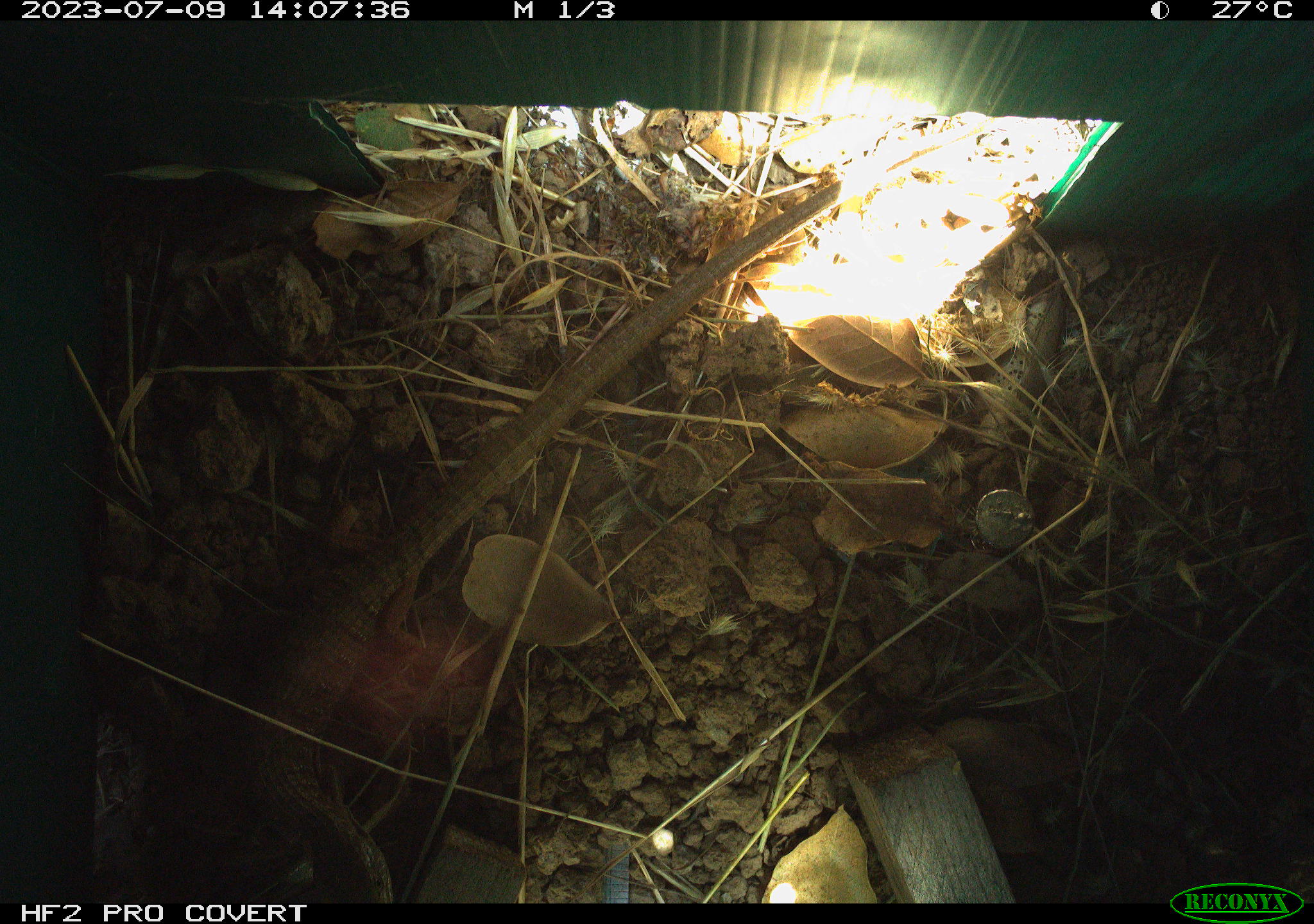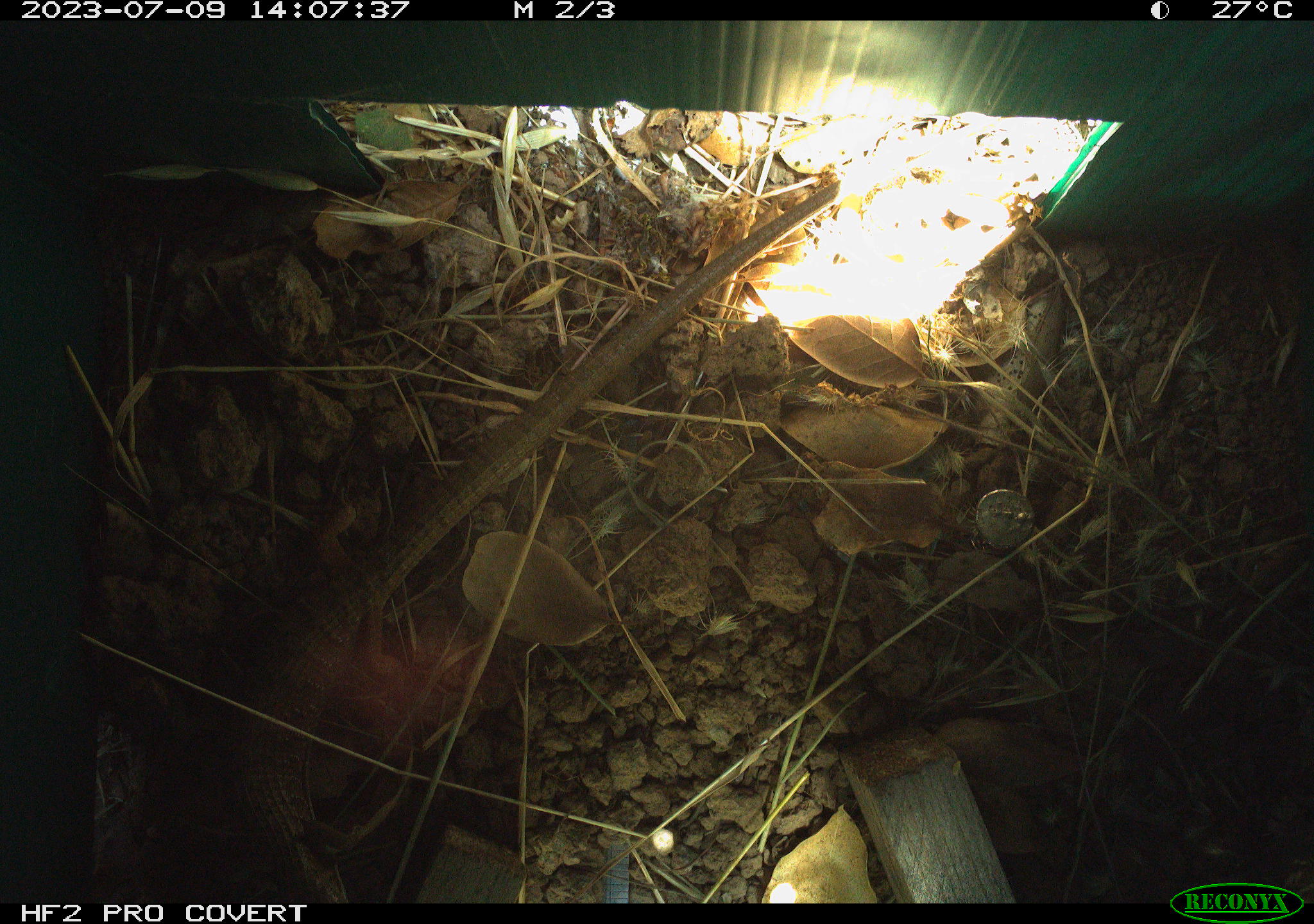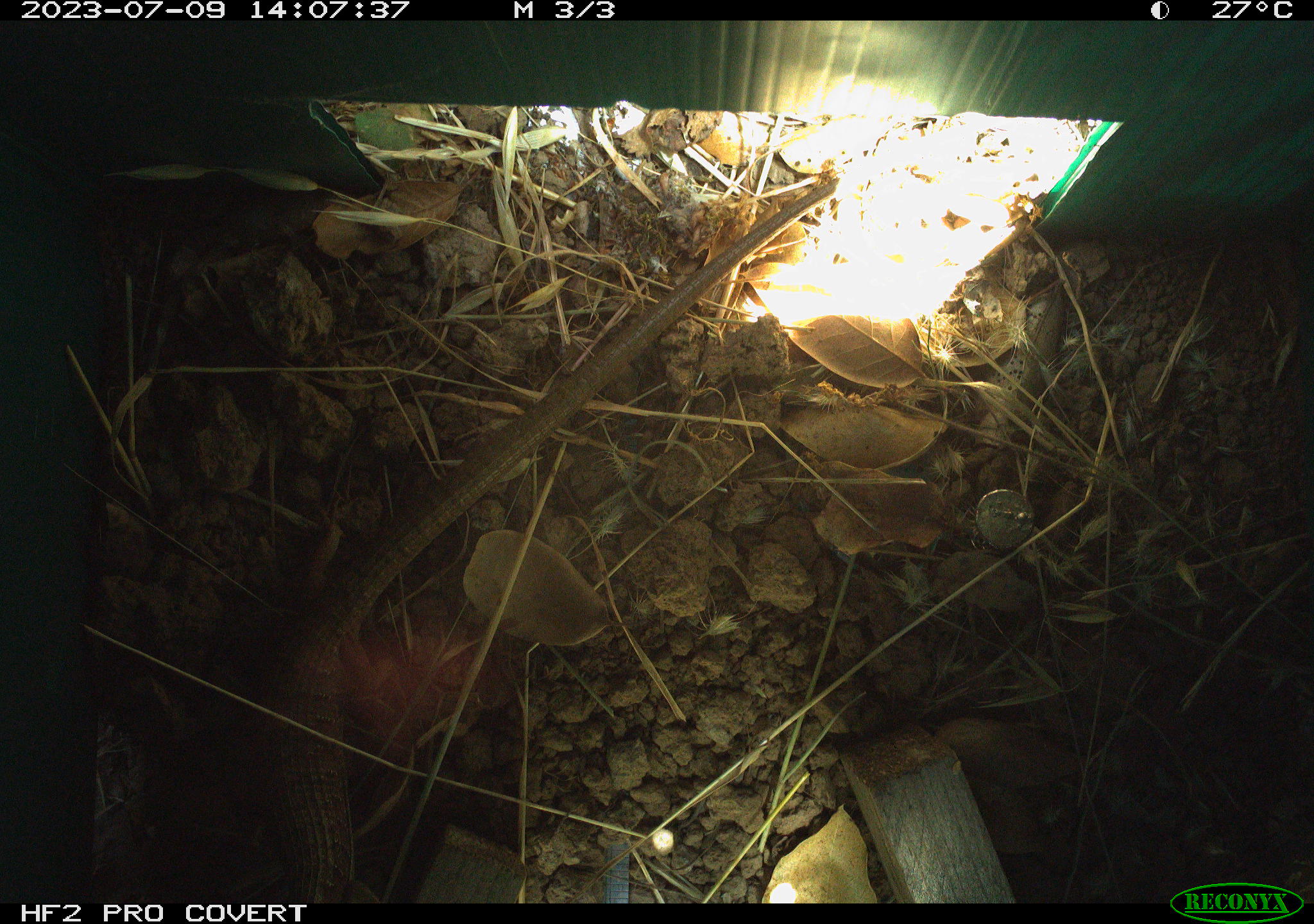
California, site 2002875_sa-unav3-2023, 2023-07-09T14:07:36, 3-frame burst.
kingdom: Animalia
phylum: Chordata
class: Reptilia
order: Squamata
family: Anguidae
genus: Elgaria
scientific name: Elgaria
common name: alligator lizards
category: elgaria species